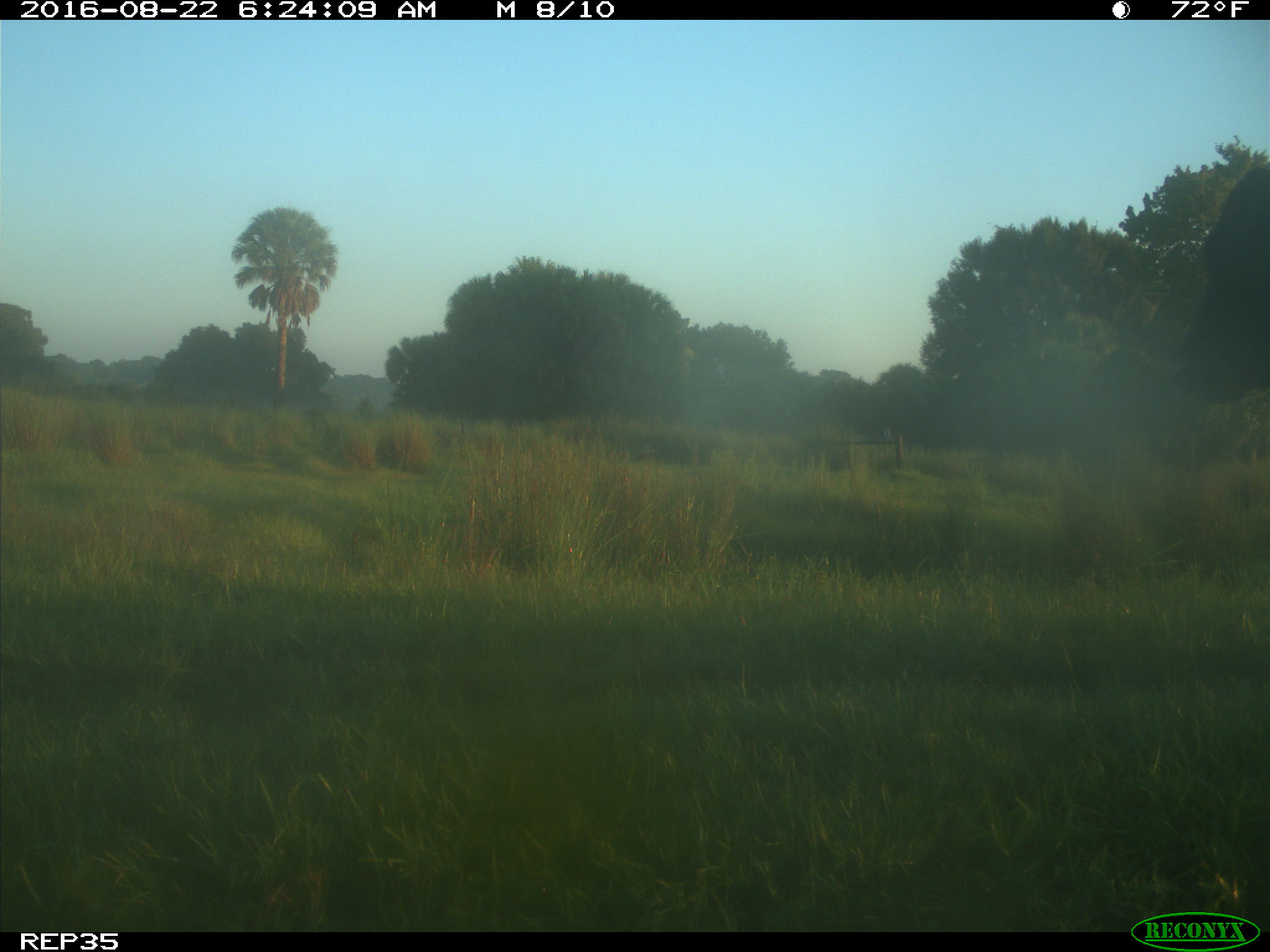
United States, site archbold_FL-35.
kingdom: Animalia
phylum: Chordata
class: Mammalia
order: Artiodactyla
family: Bovidae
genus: Bos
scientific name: Bos taurus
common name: domestic cow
Bos taurus (domestic cow).